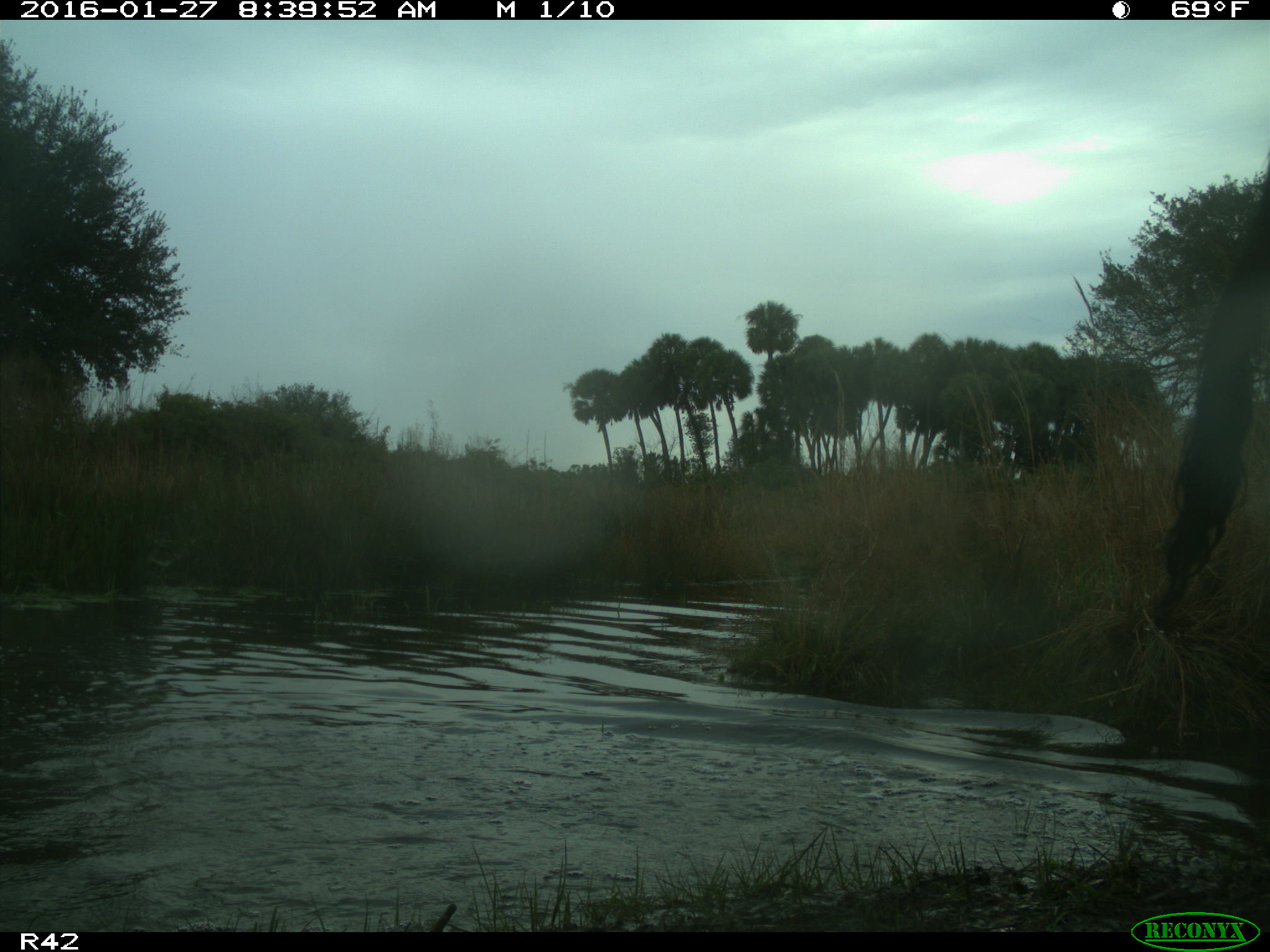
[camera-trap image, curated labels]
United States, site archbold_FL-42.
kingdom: Animalia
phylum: Chordata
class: Mammalia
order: Artiodactyla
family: Bovidae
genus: Bos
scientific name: Bos taurus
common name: domestic cow